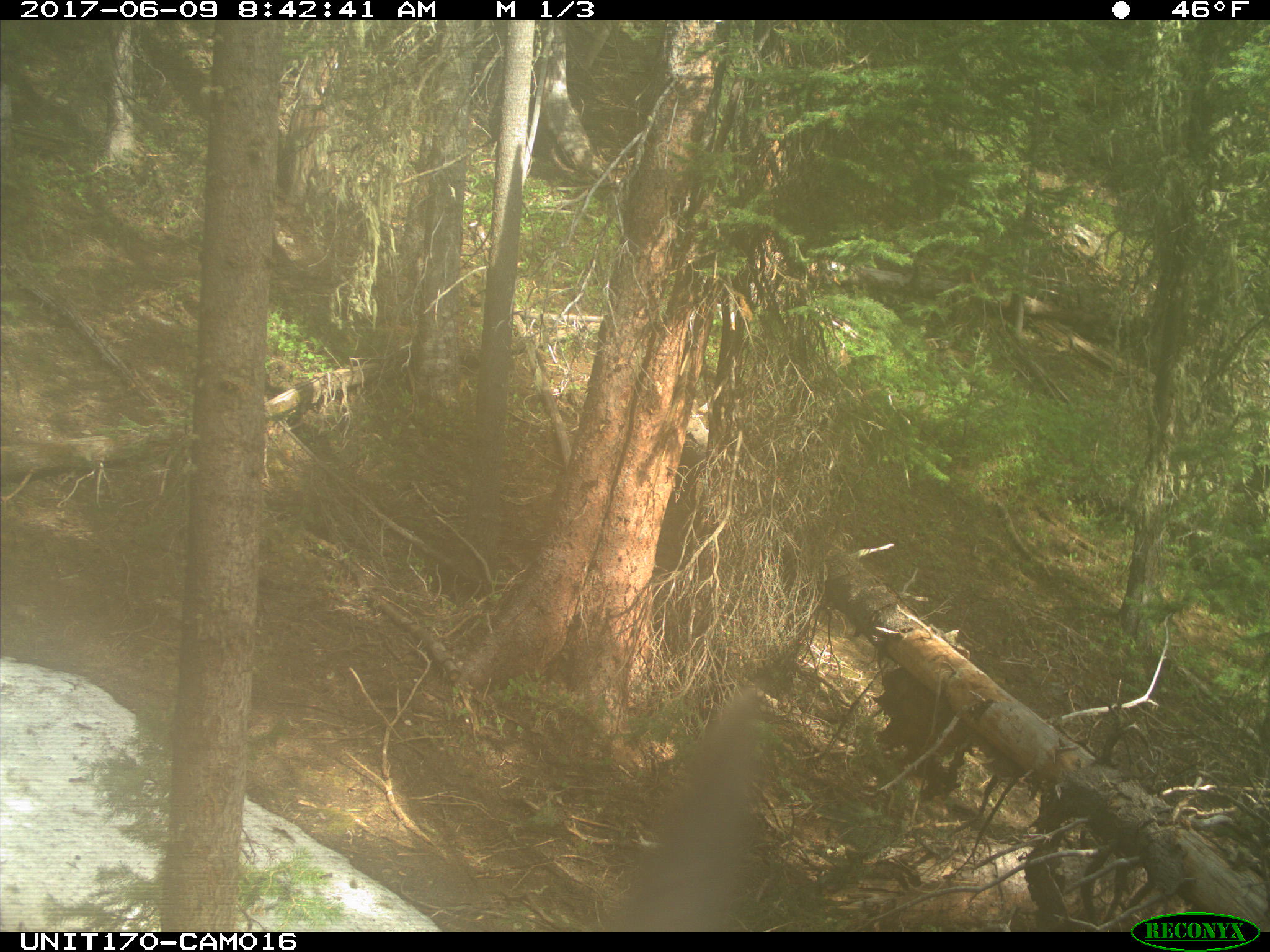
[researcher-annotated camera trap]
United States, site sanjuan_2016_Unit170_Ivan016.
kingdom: Animalia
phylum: Chordata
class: Mammalia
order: Artiodactyla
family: Cervidae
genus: Cervus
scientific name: Cervus elaphus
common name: red deer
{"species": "Cervus elaphus (red deer)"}